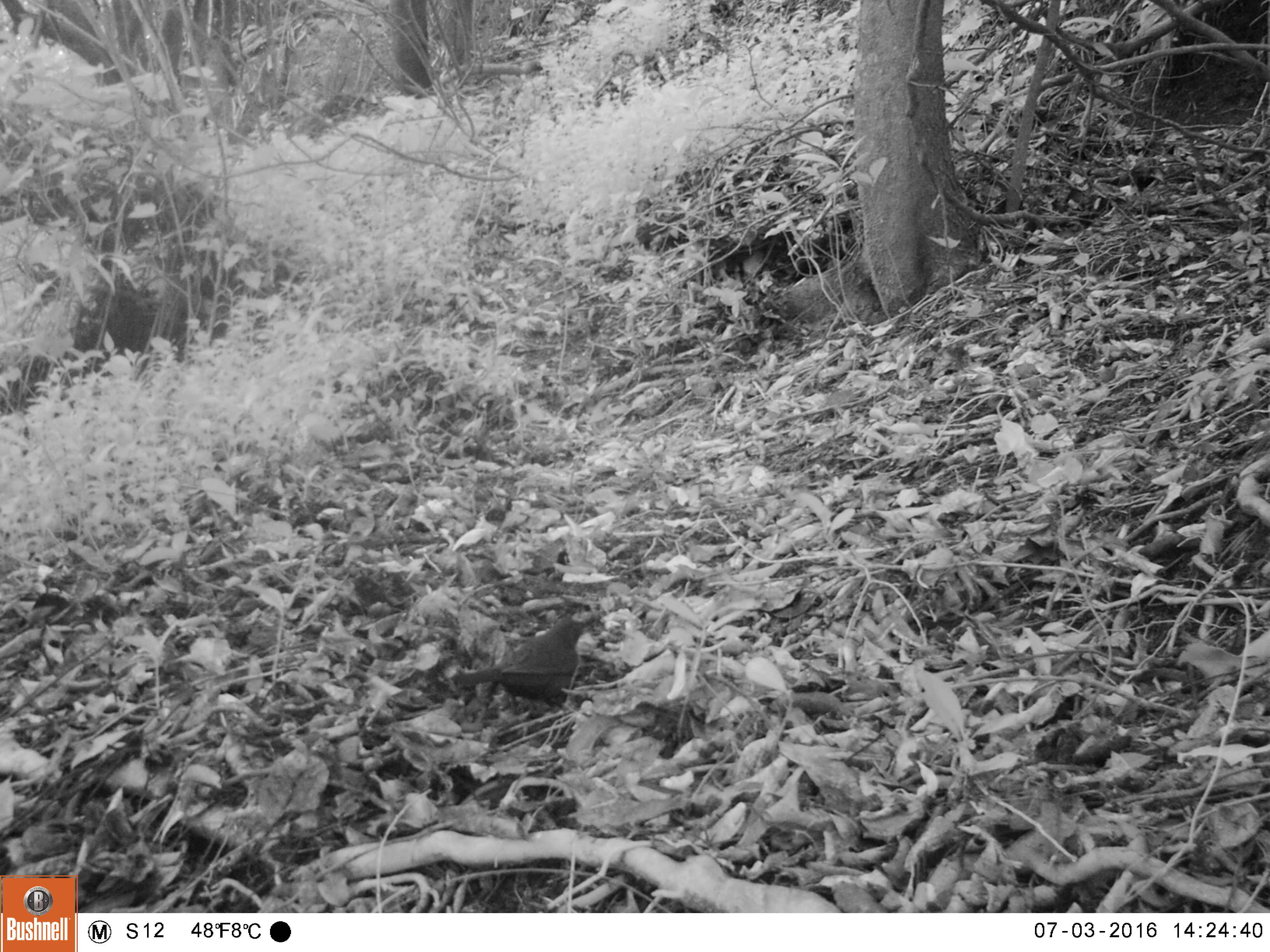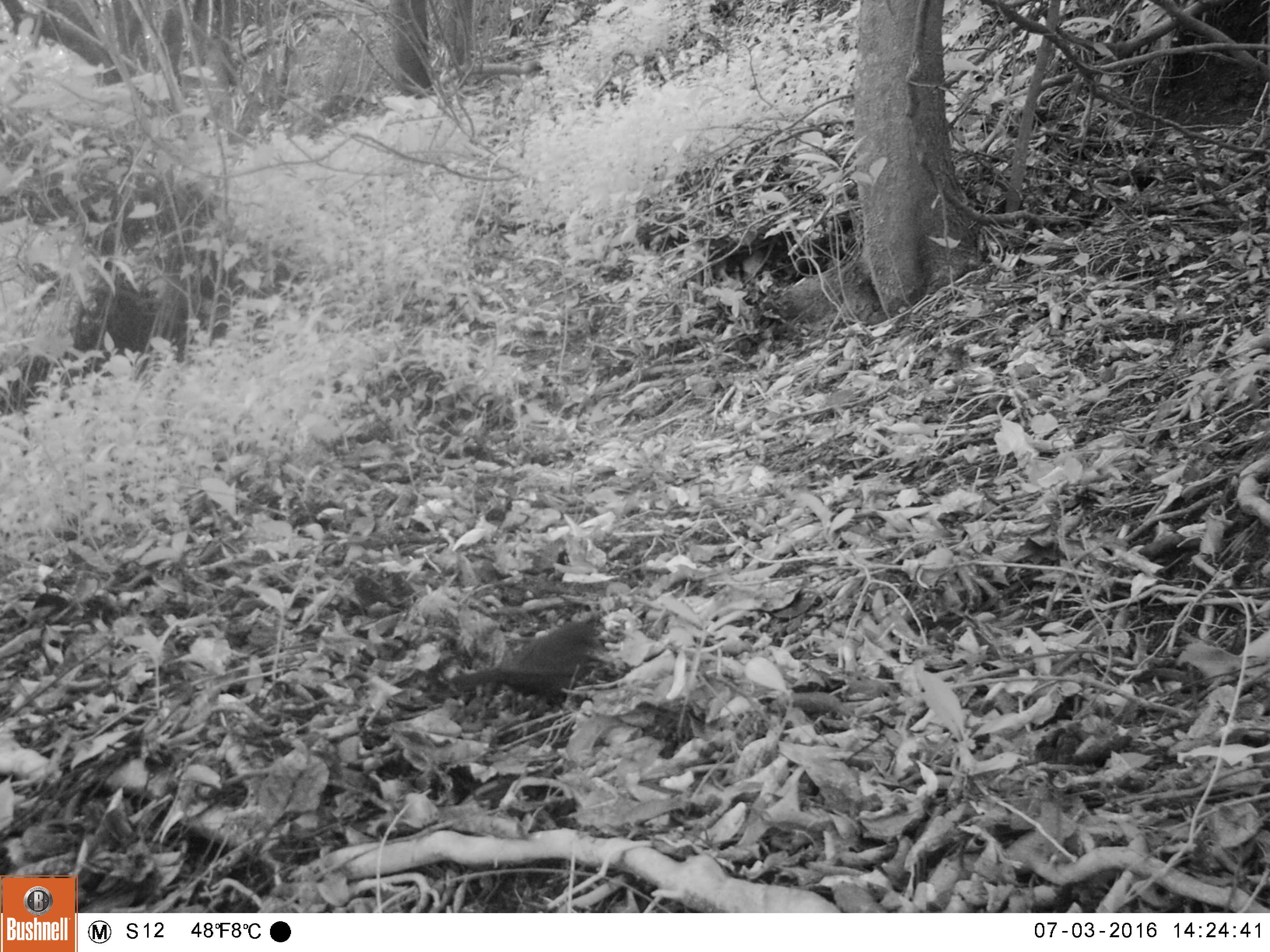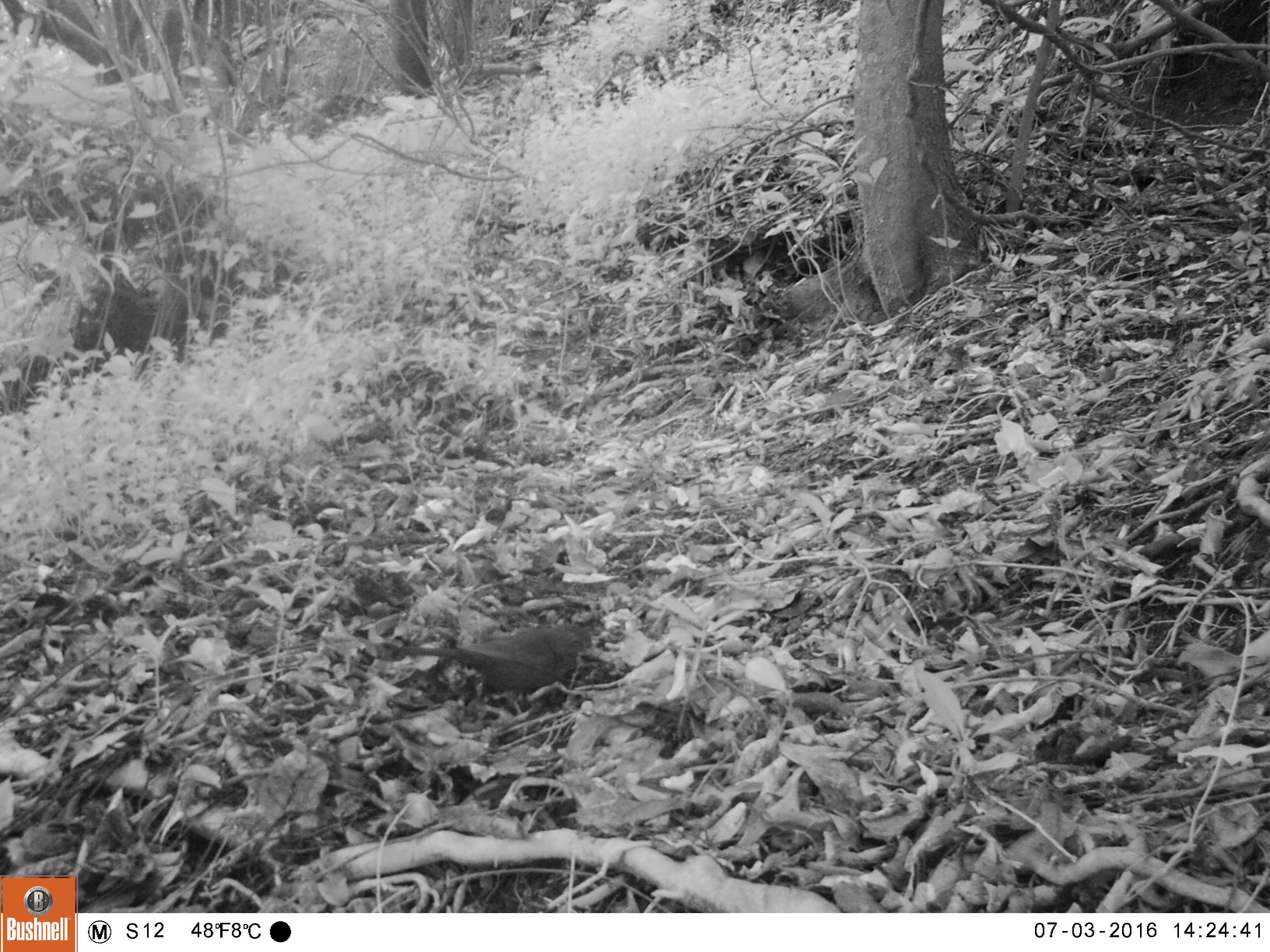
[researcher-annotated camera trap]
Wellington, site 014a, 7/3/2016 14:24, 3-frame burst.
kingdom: Animalia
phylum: Chordata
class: Aves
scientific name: Aves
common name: bird